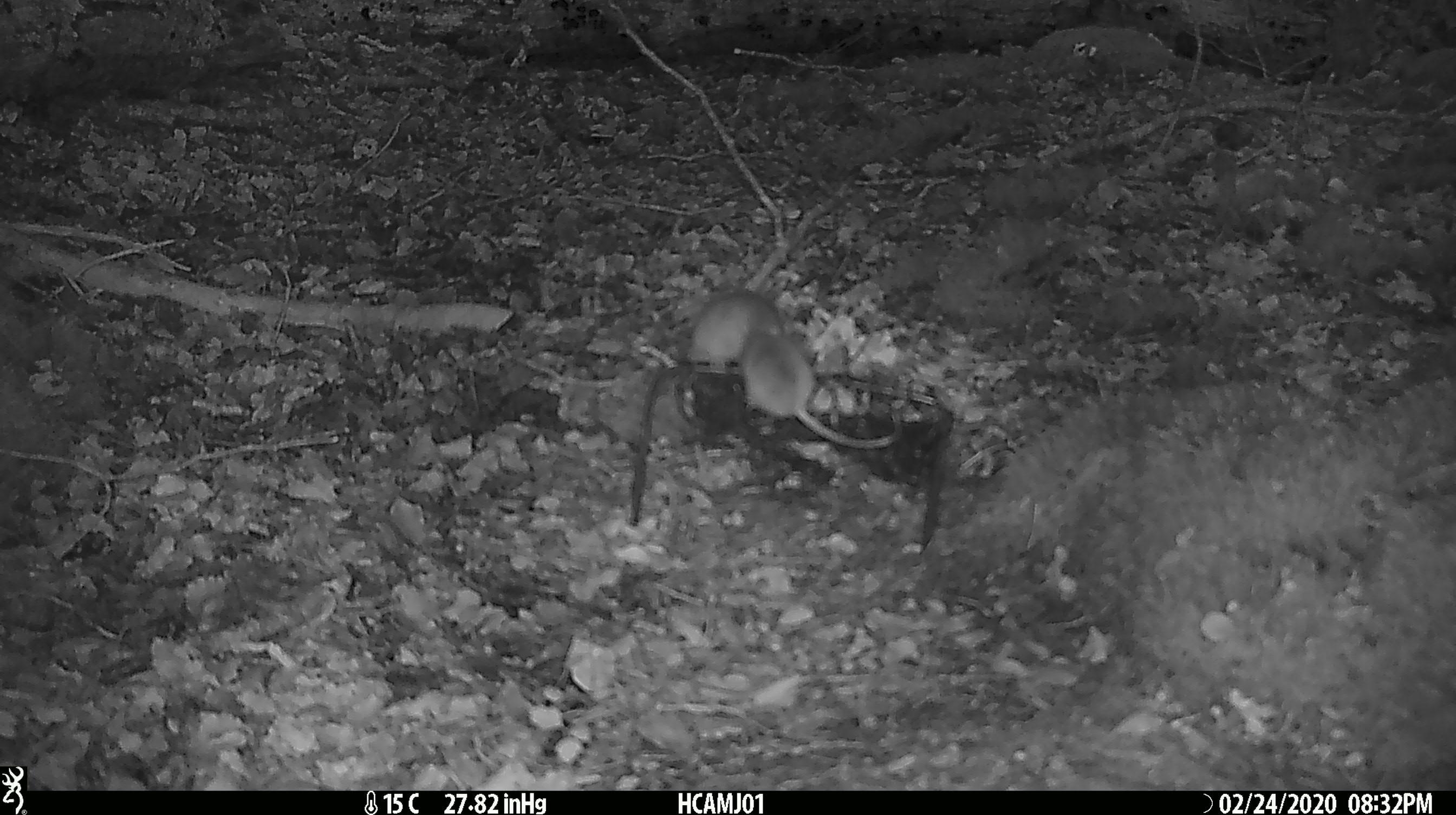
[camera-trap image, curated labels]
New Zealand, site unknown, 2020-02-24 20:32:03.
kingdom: Animalia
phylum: Chordata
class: Mammalia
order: Rodentia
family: Muridae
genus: Mus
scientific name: Mus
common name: mouse